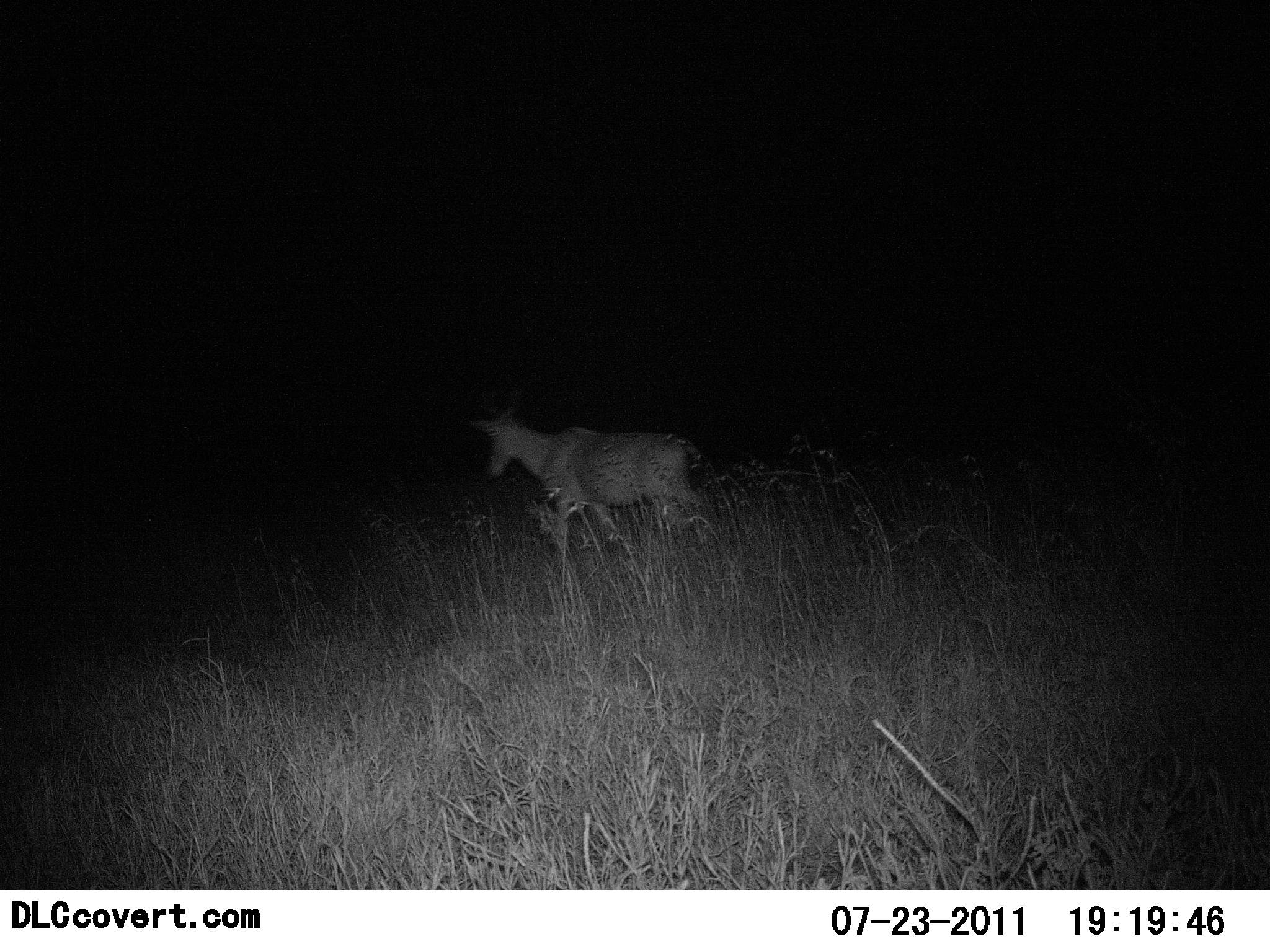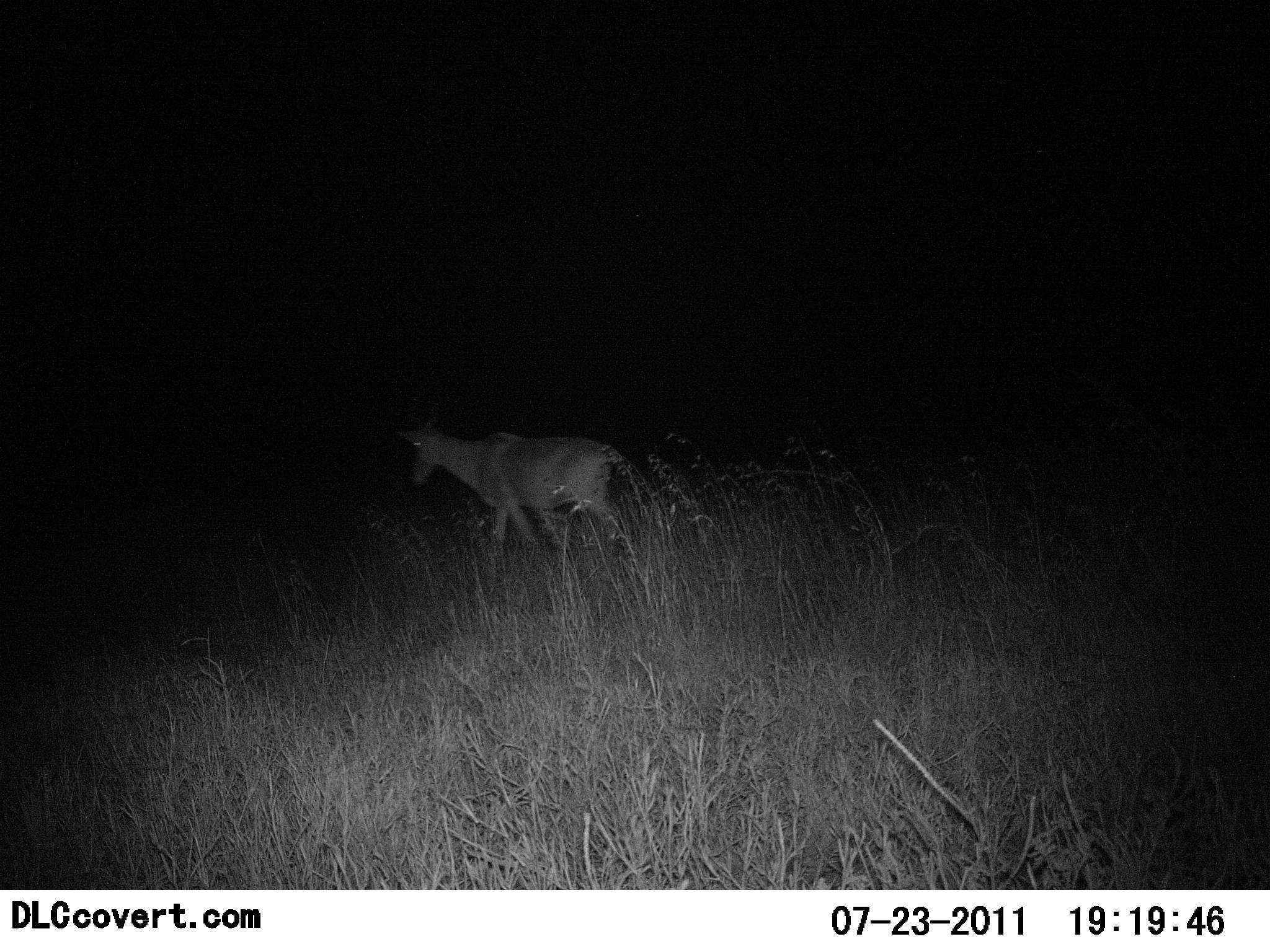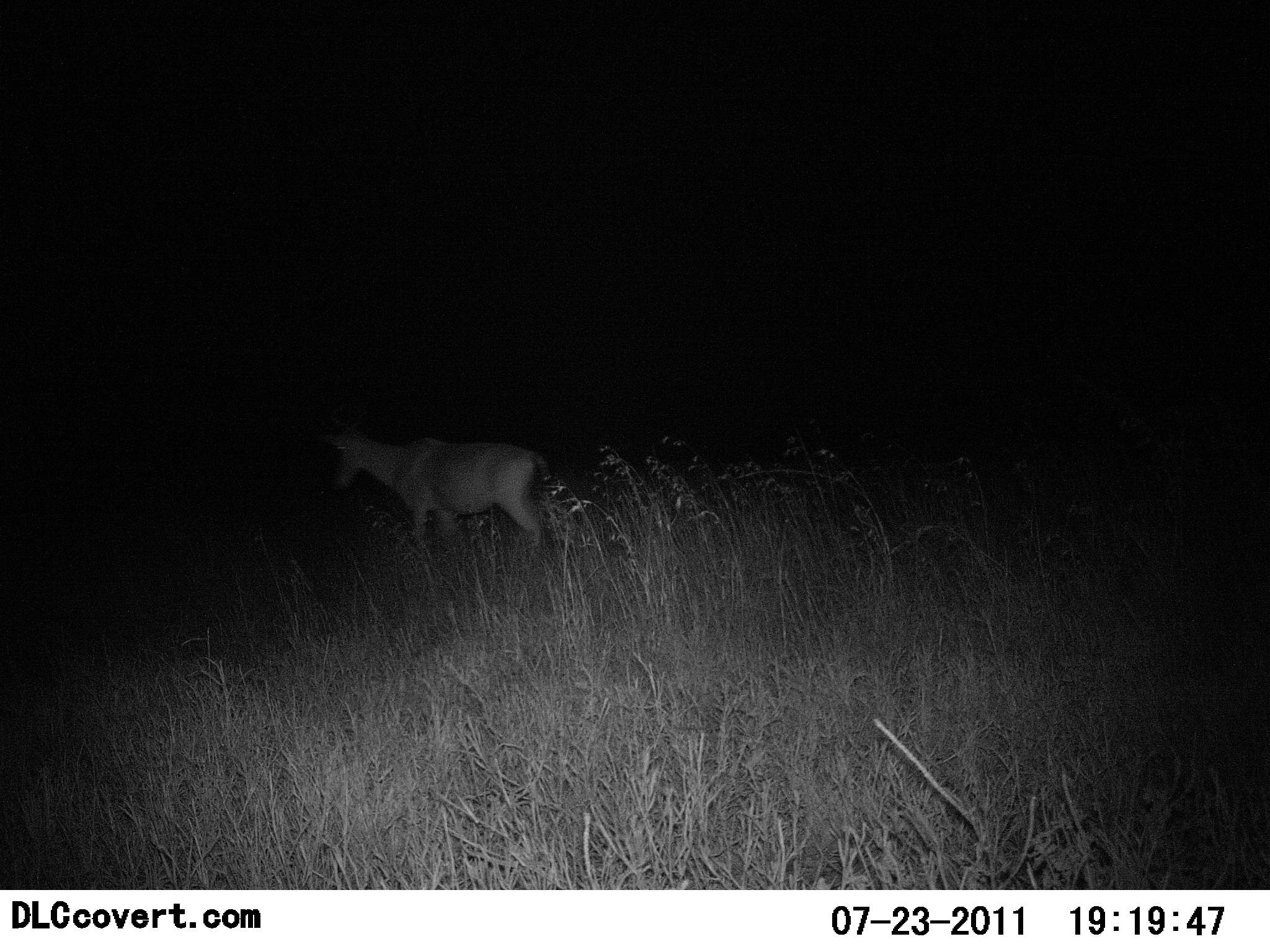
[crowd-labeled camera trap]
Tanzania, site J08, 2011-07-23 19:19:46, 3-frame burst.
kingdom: Animalia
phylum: Chordata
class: Mammalia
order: Artiodactyla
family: Bovidae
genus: Alcelaphus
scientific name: Alcelaphus buselaphus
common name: hartebeest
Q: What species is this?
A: Hartebeest (Alcelaphus buselaphus).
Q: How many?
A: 1.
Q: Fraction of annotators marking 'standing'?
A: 0%.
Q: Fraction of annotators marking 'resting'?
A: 0%.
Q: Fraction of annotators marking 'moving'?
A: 100%.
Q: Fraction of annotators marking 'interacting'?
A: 0%.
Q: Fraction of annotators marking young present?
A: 0%.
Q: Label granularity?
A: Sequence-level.